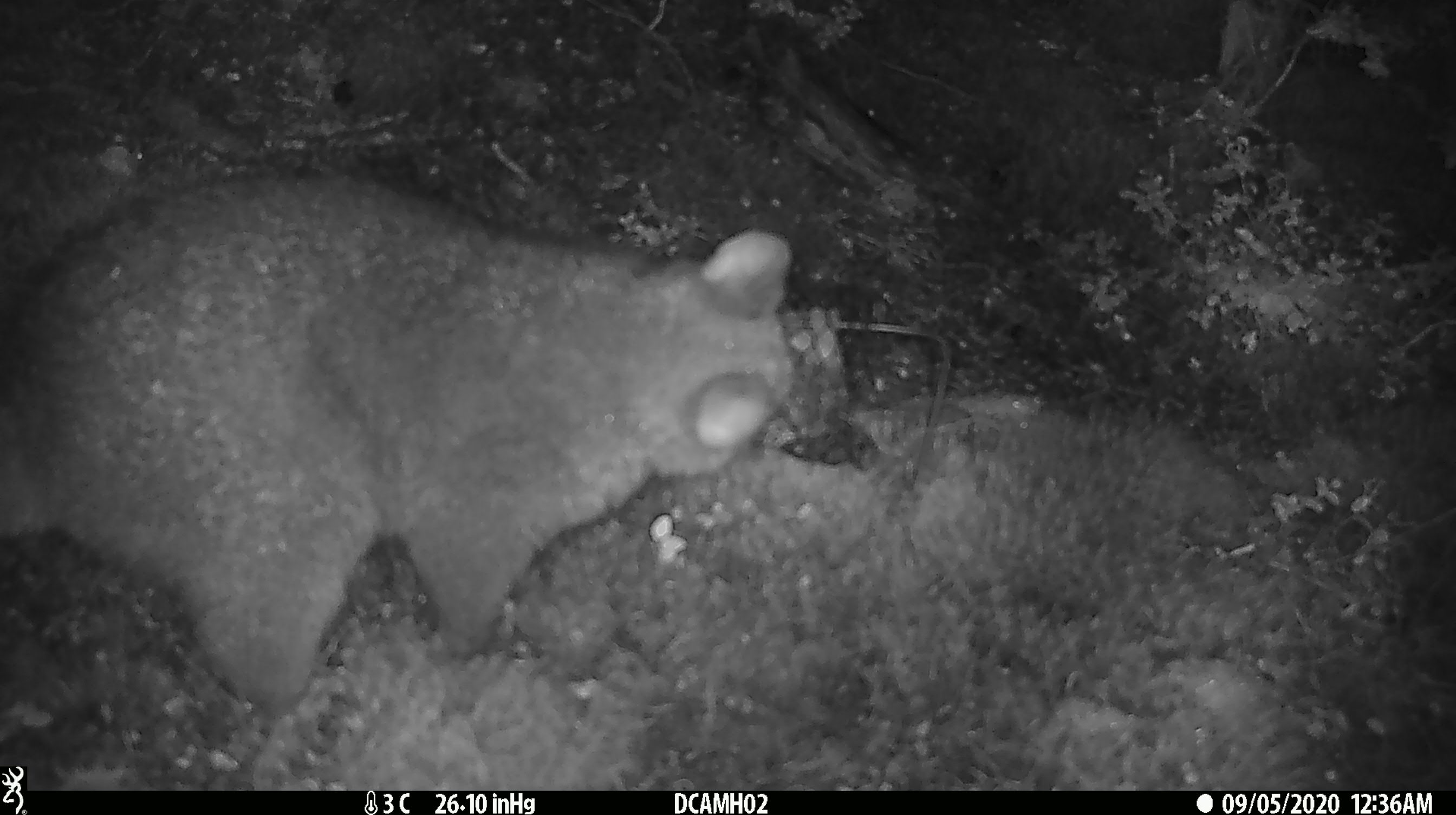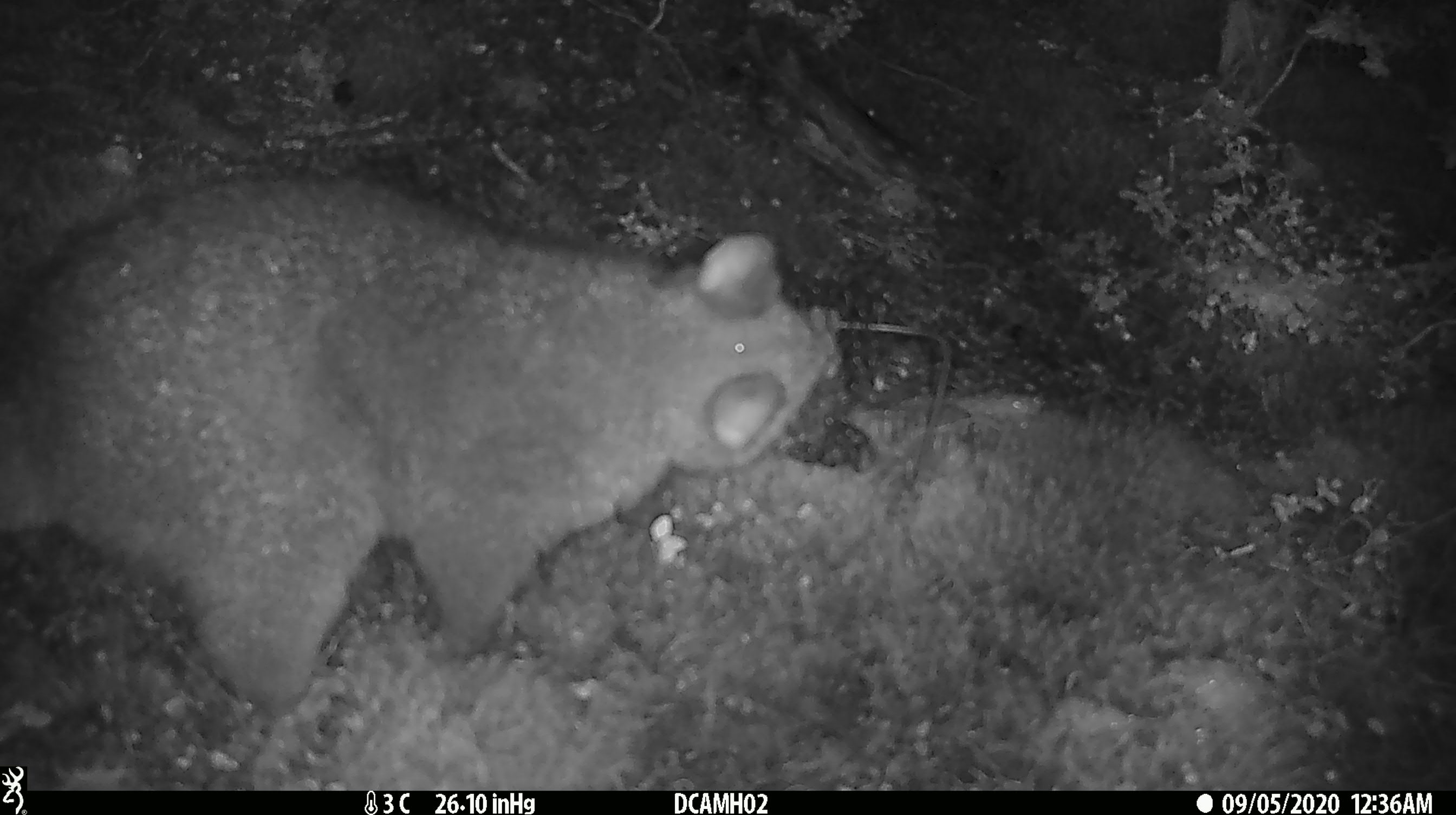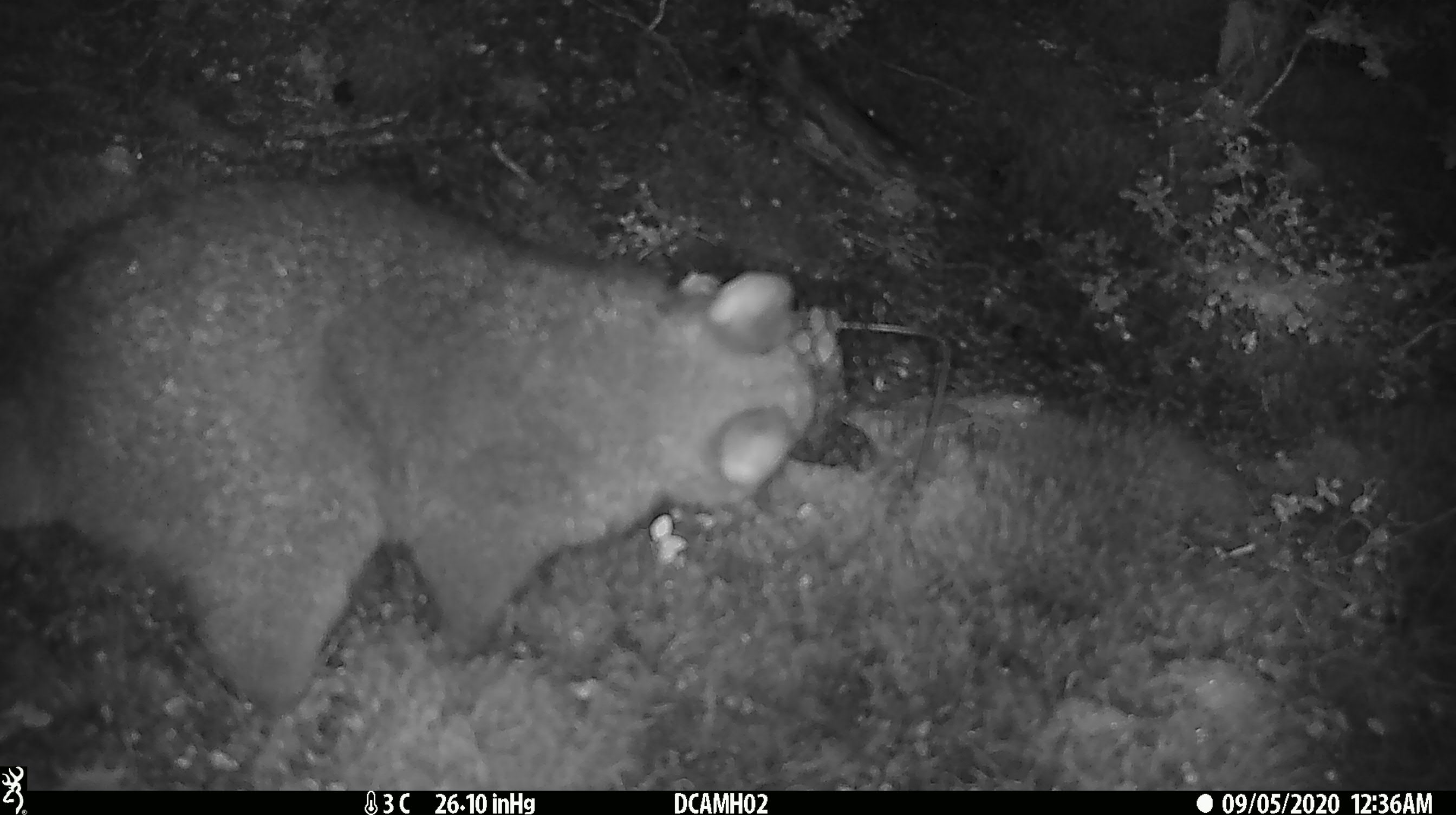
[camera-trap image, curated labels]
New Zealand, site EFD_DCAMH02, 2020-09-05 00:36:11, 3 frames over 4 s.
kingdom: Animalia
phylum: Chordata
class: Mammalia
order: Diprotodontia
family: Phalangeridae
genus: Trichosurus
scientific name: Trichosurus vulpecula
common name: common brushtail possum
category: possum